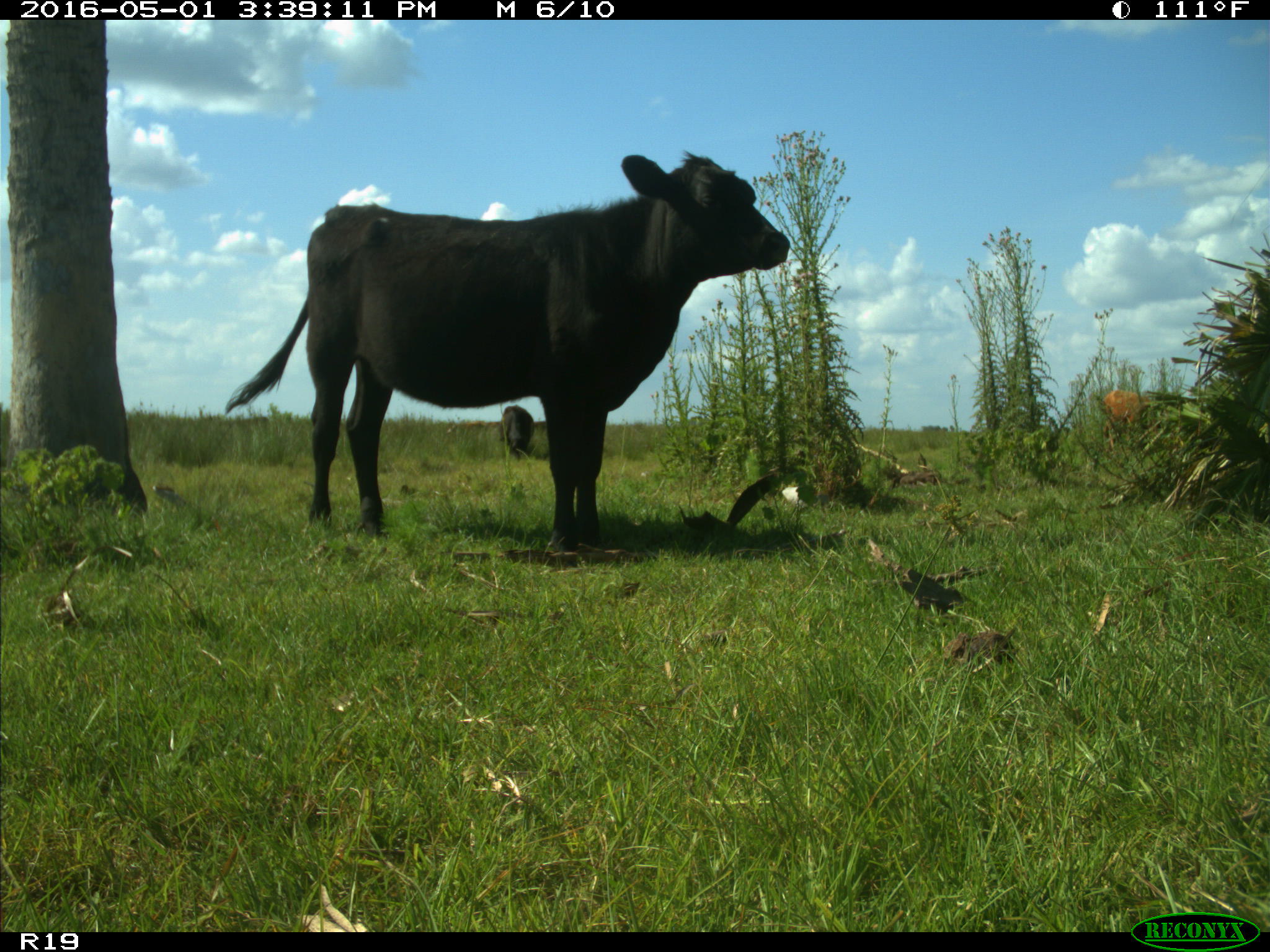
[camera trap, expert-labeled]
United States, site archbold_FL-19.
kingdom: Animalia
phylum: Chordata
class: Mammalia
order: Artiodactyla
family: Bovidae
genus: Bos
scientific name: Bos taurus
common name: domestic cow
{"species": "Bos taurus (domestic cow)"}